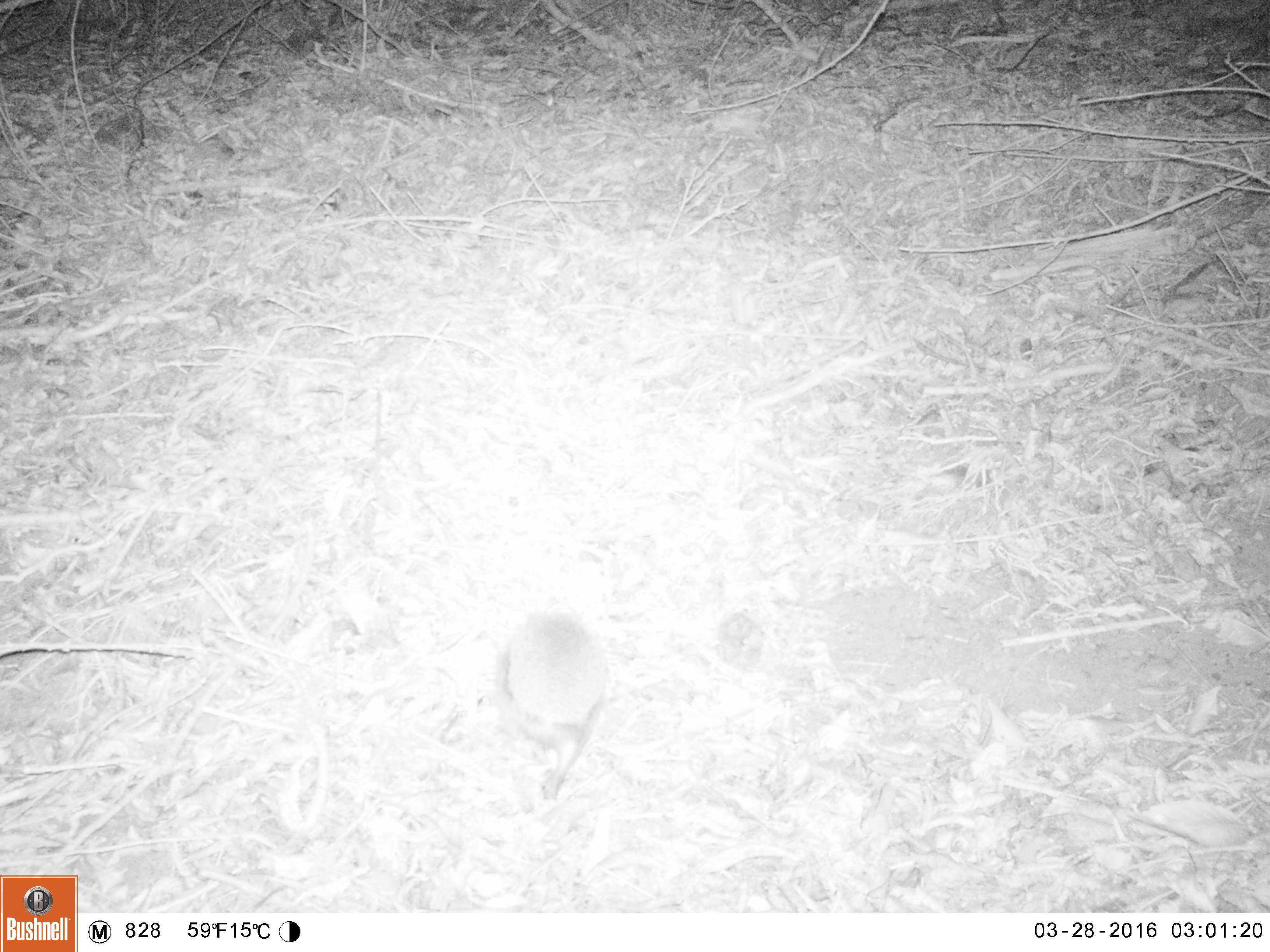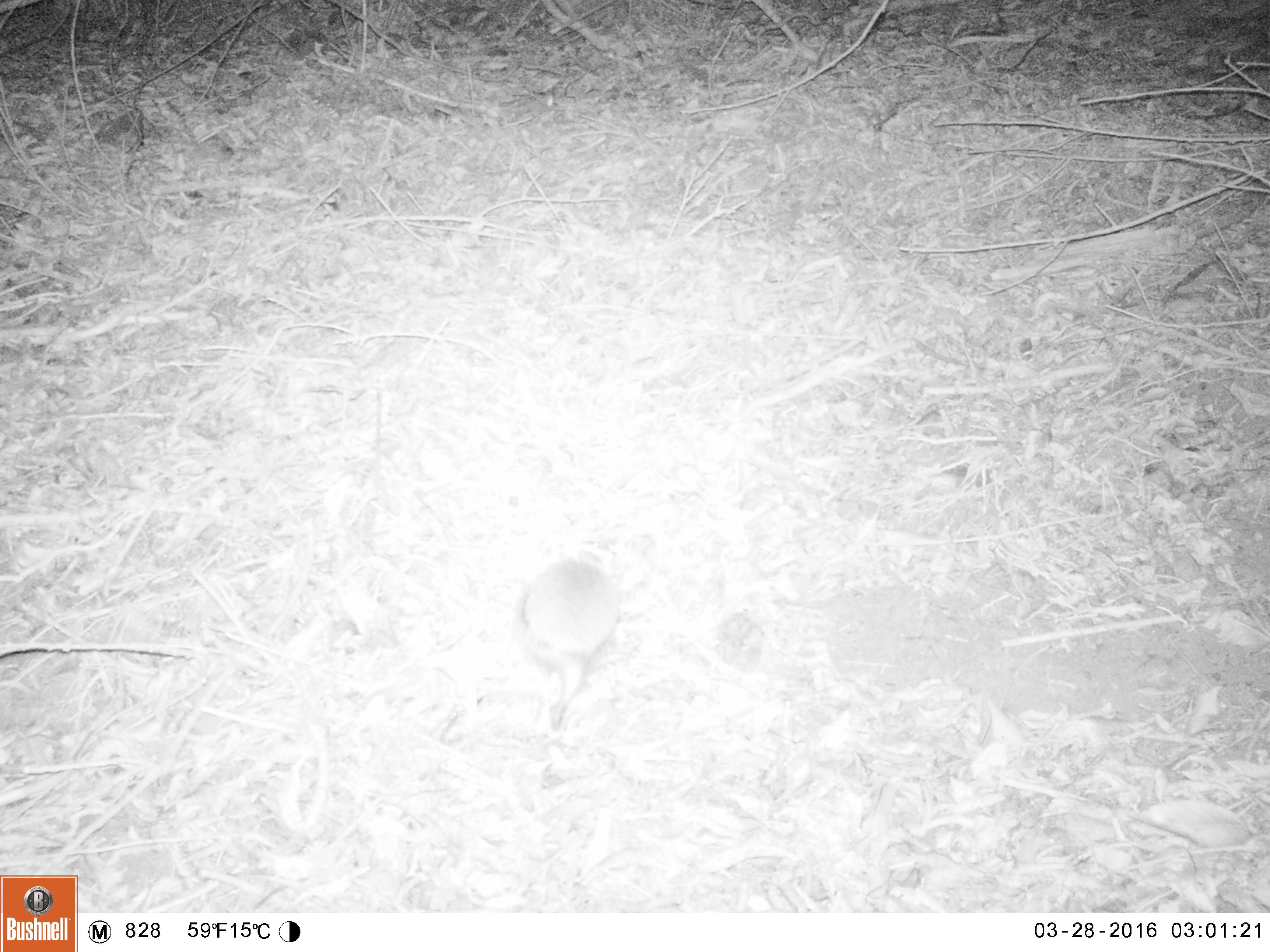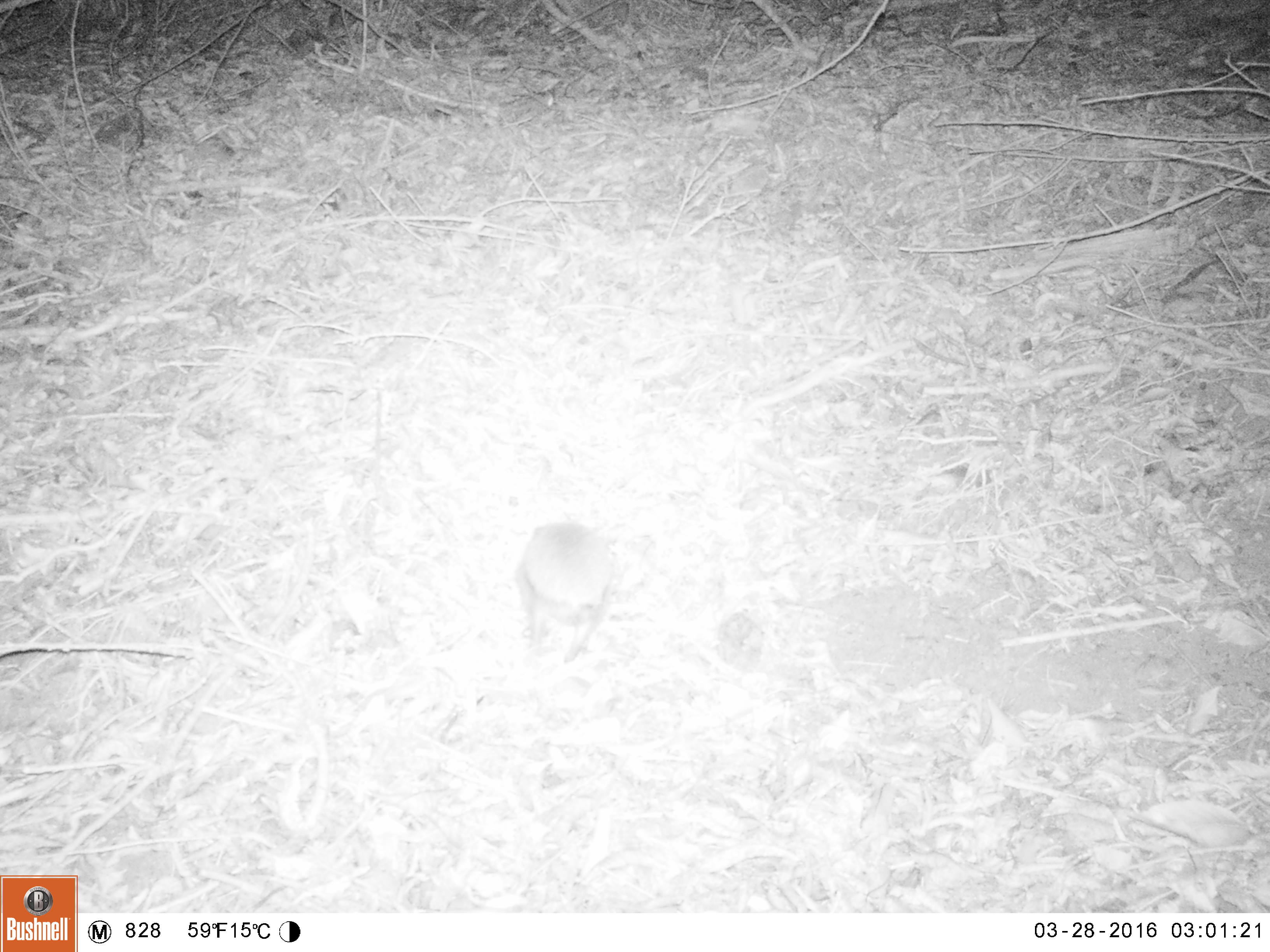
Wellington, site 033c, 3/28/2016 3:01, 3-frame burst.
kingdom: Animalia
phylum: Chordata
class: Mammalia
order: Eulipotyphla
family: Erinaceidae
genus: Erinaceus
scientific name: Erinaceus europaeus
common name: hedgehog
Hedgehog (Erinaceus europaeus).